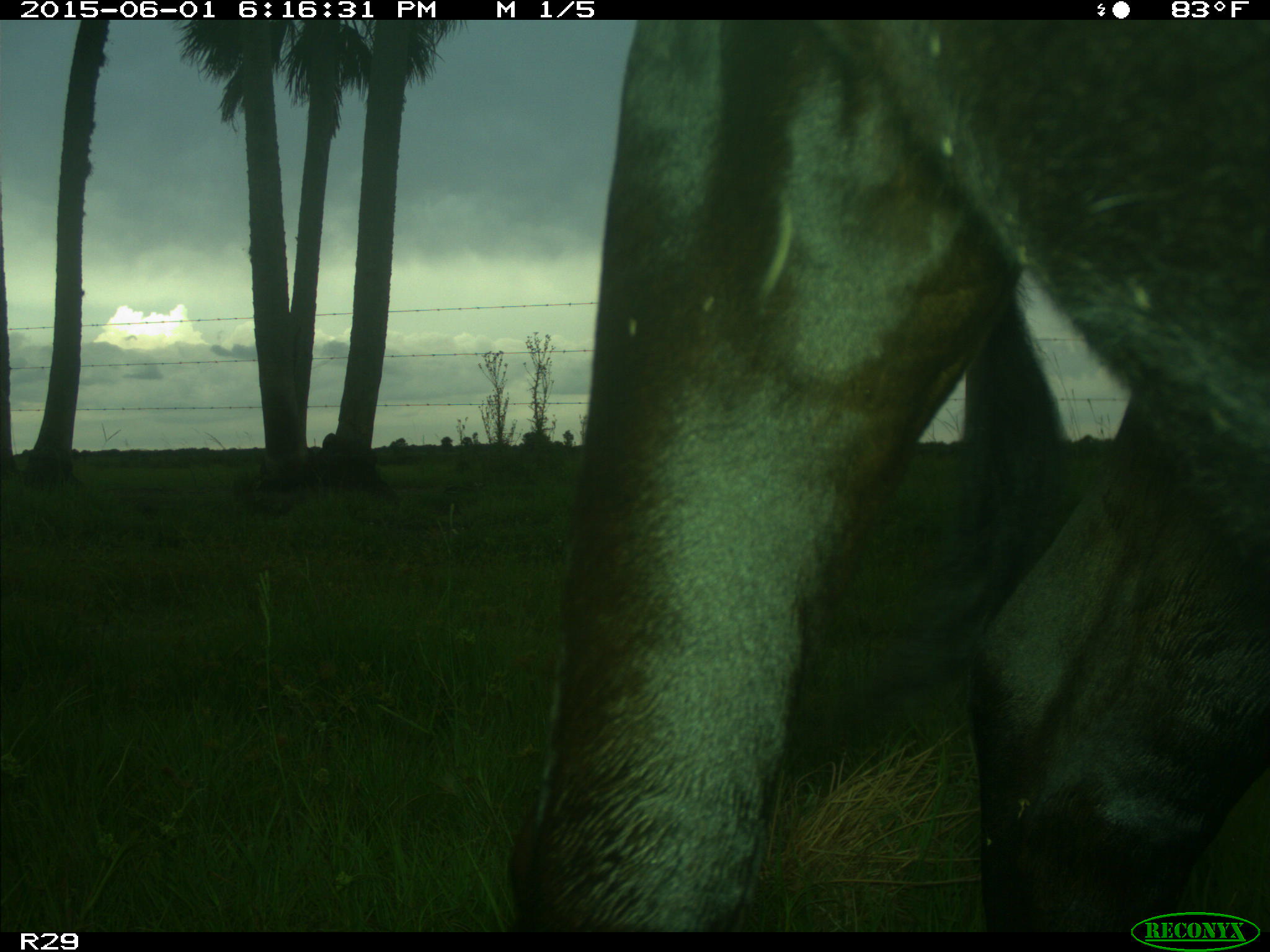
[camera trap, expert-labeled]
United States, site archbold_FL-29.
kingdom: Animalia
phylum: Chordata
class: Mammalia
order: Artiodactyla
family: Bovidae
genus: Bos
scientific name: Bos taurus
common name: domestic cow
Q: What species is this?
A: Bos taurus (domestic cow).